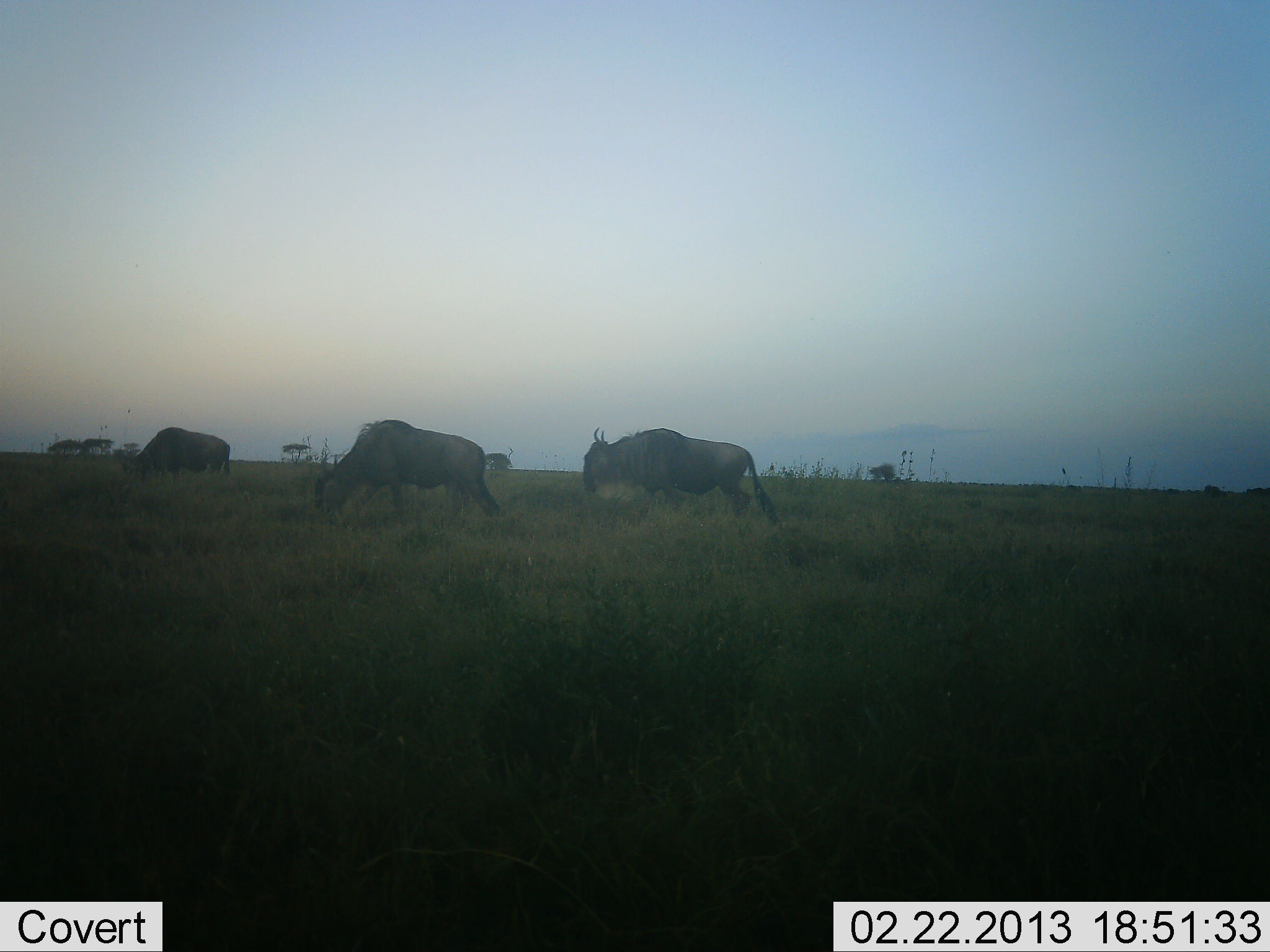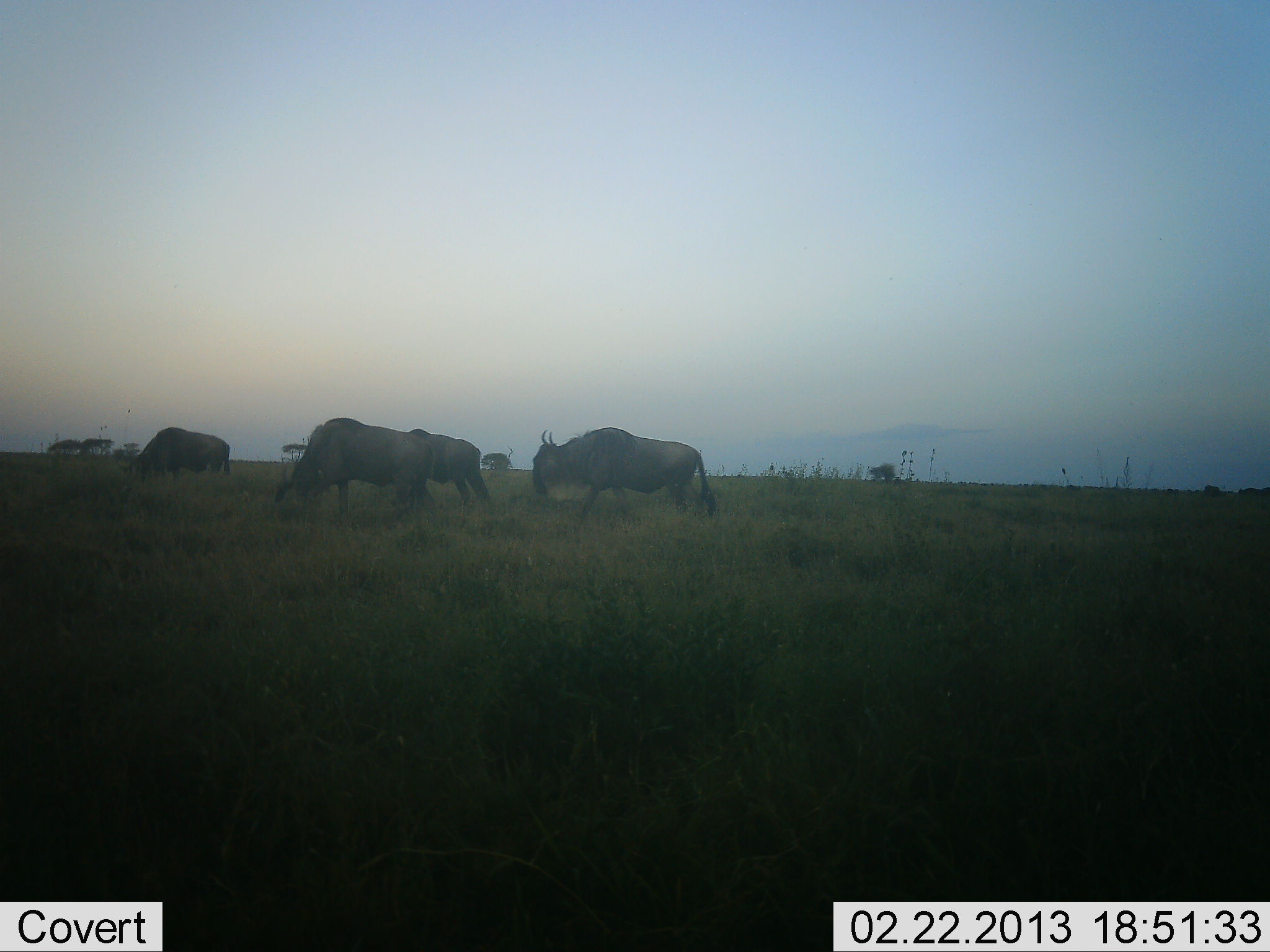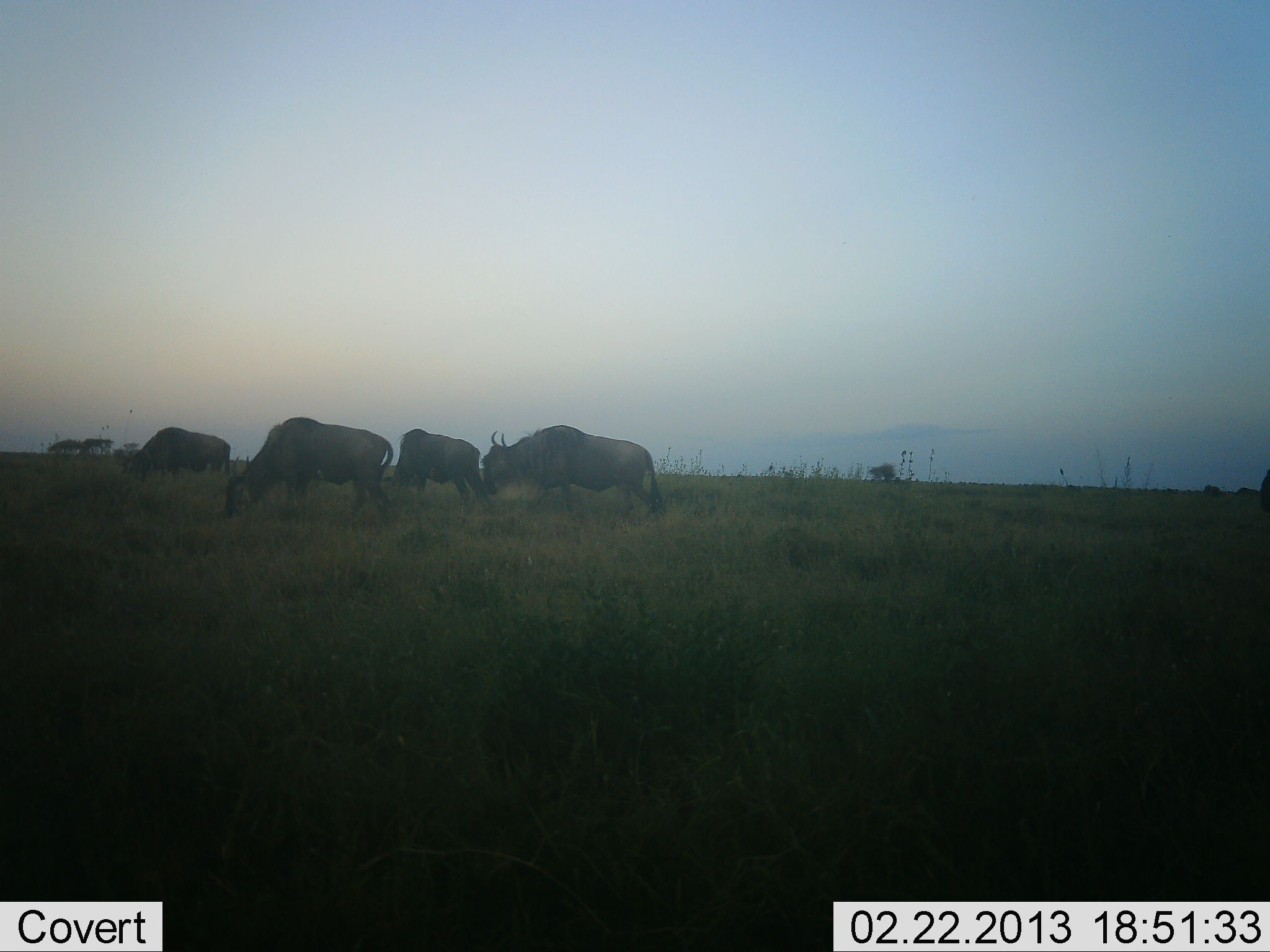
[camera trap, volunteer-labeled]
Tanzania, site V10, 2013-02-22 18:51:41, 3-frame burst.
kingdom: Animalia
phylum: Chordata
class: Mammalia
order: Artiodactyla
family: Bovidae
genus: Connochaetes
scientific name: Connochaetes taurinus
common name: blue wildebeest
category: wildebeest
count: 4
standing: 25%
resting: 3%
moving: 78%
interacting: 3%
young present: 3%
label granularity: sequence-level